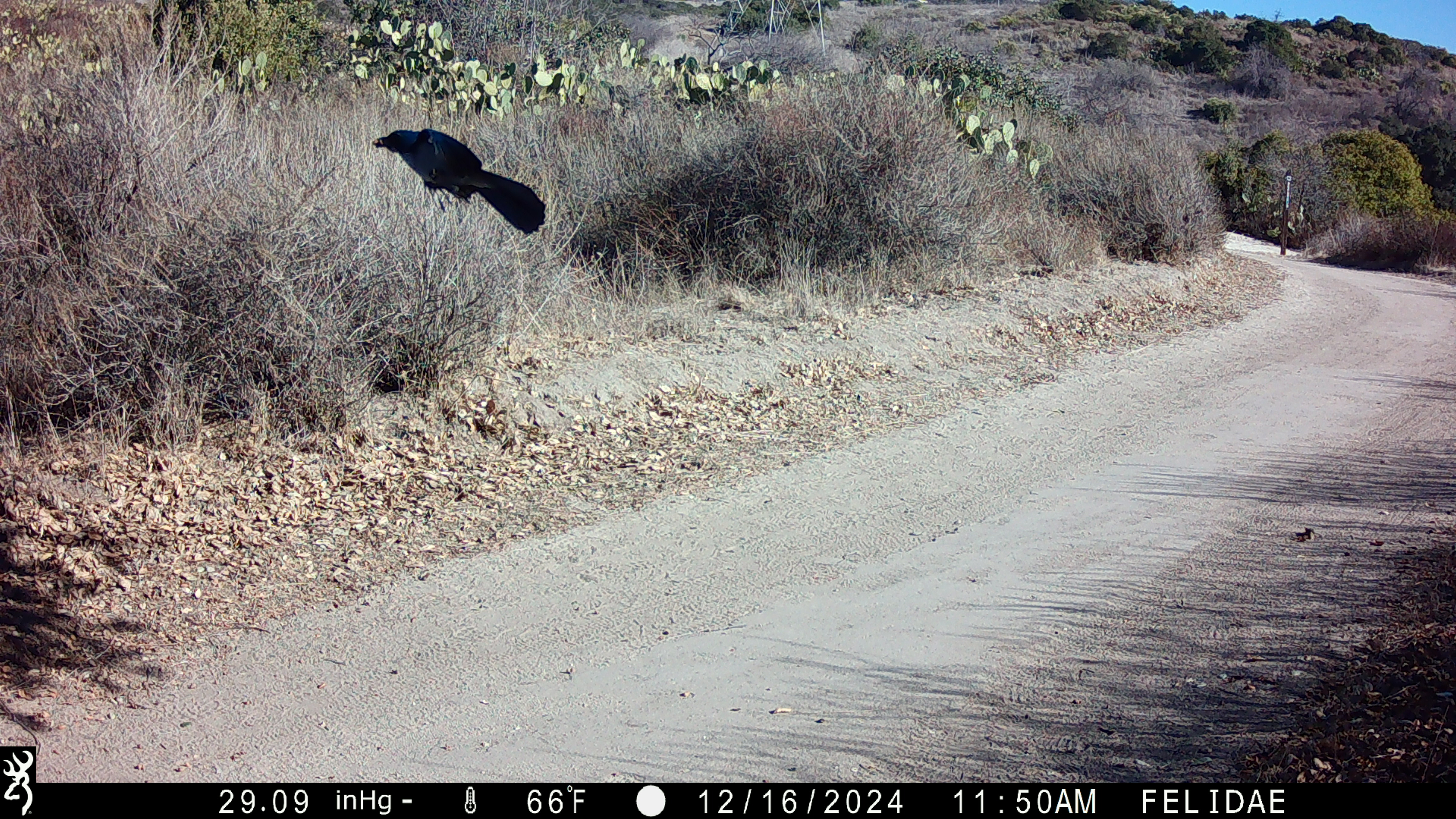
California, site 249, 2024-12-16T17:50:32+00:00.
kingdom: Animalia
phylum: Chordata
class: Aves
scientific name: Aves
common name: bird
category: unknown bird